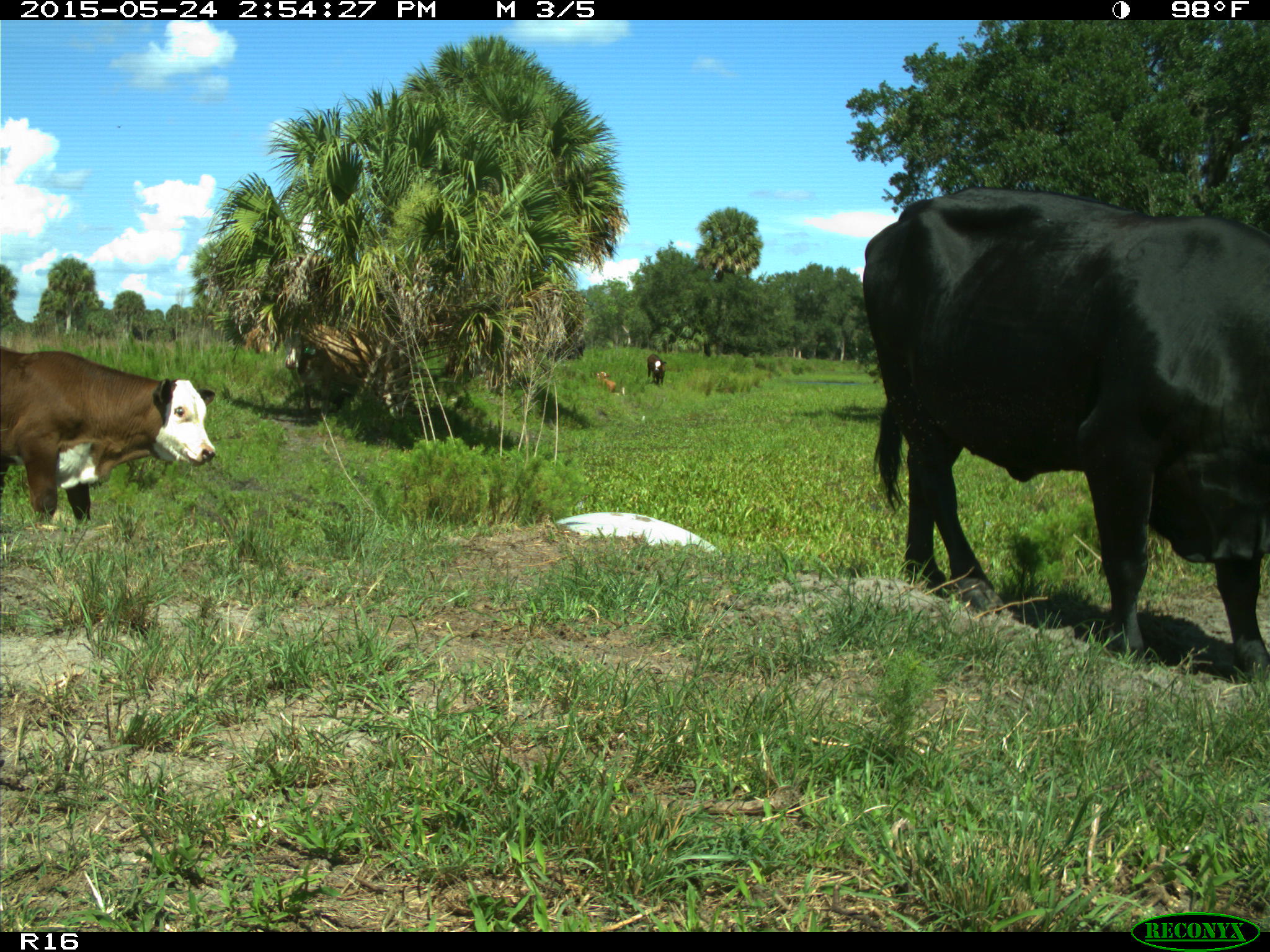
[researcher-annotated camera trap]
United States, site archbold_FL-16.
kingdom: Animalia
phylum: Chordata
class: Mammalia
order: Artiodactyla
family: Bovidae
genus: Bos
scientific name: Bos taurus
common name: domestic cow